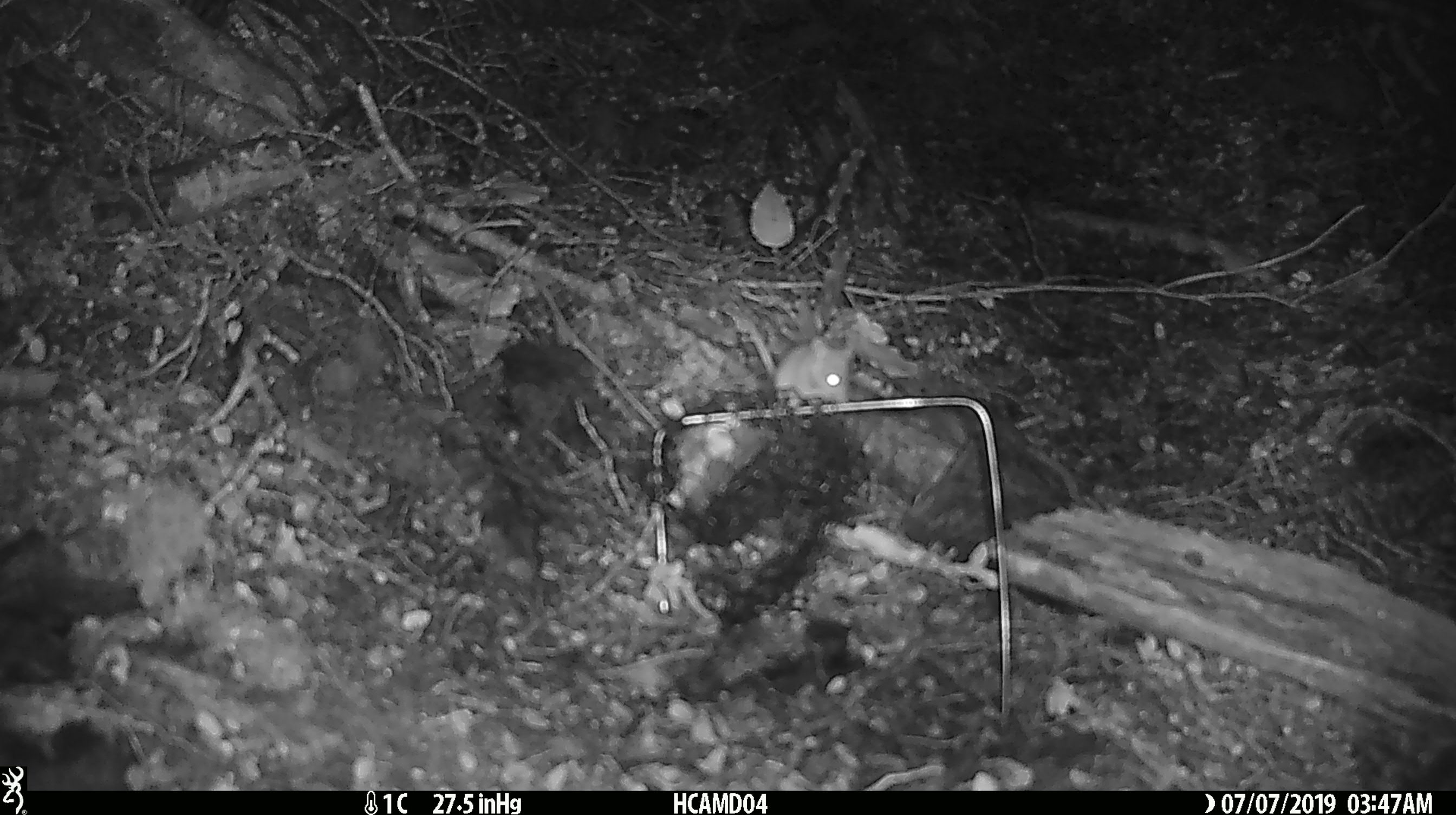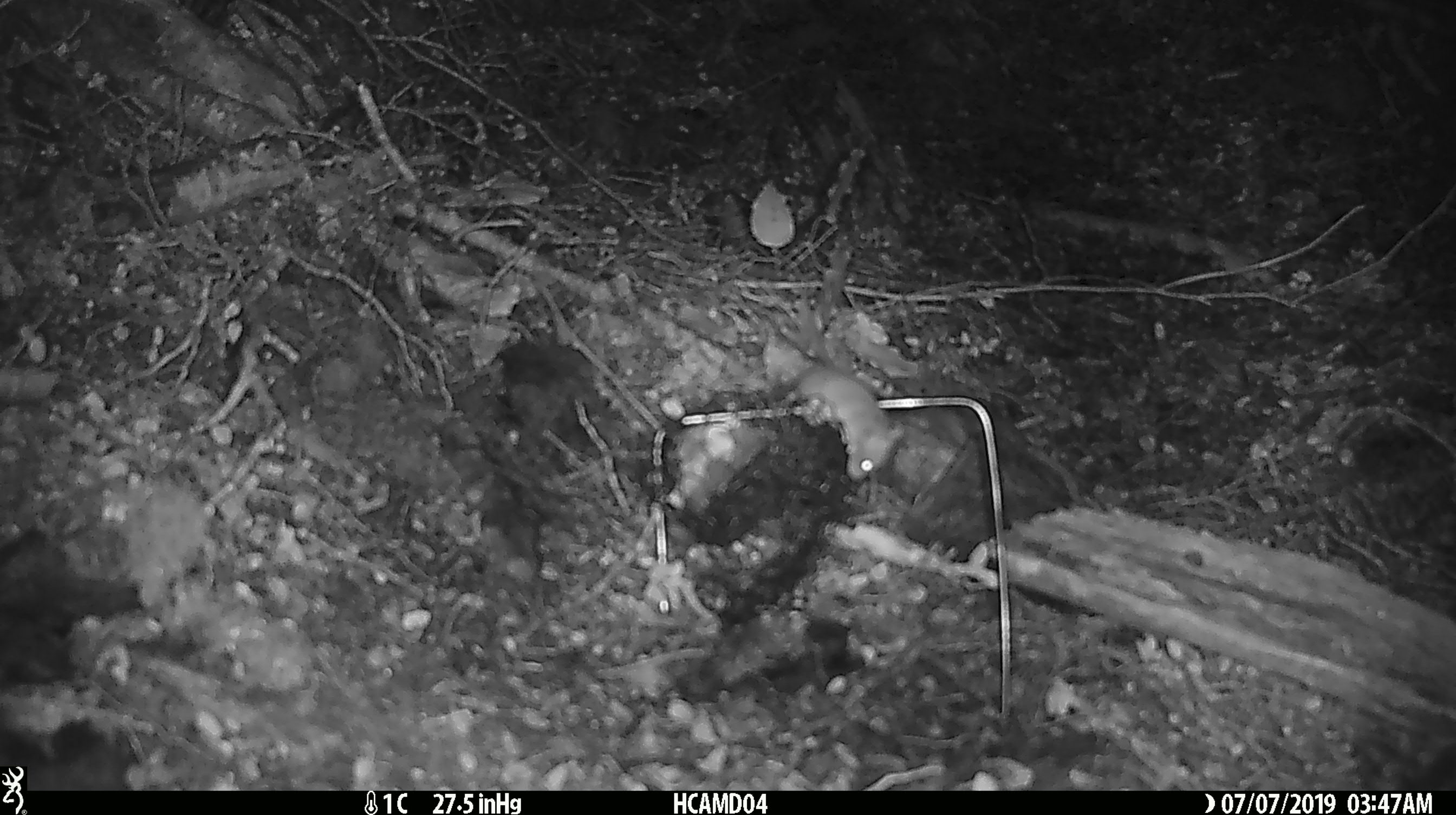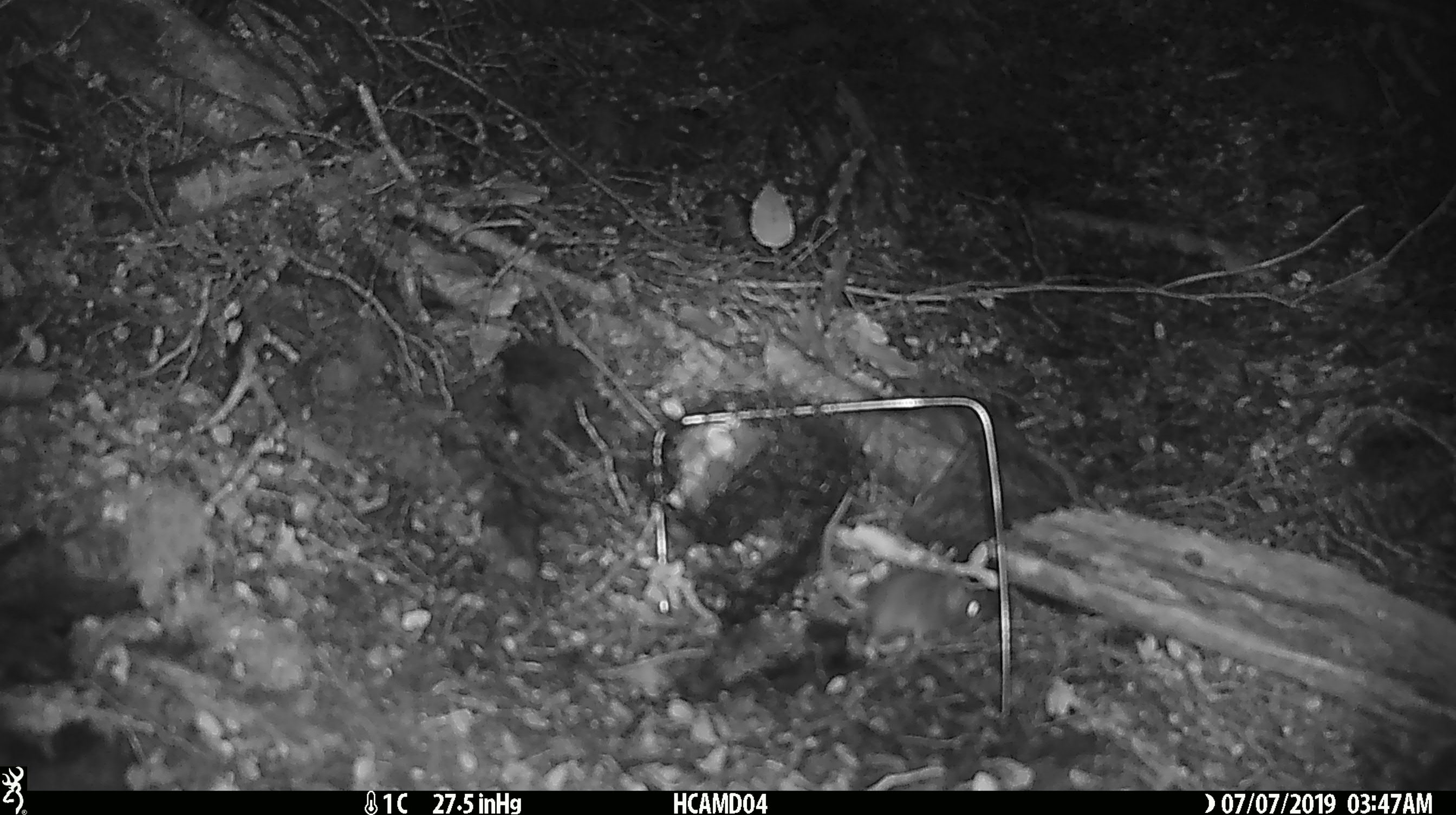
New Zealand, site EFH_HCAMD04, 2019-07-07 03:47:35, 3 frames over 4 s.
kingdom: Animalia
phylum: Chordata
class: Mammalia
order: Rodentia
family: Muridae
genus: Mus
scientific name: Mus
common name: mouse